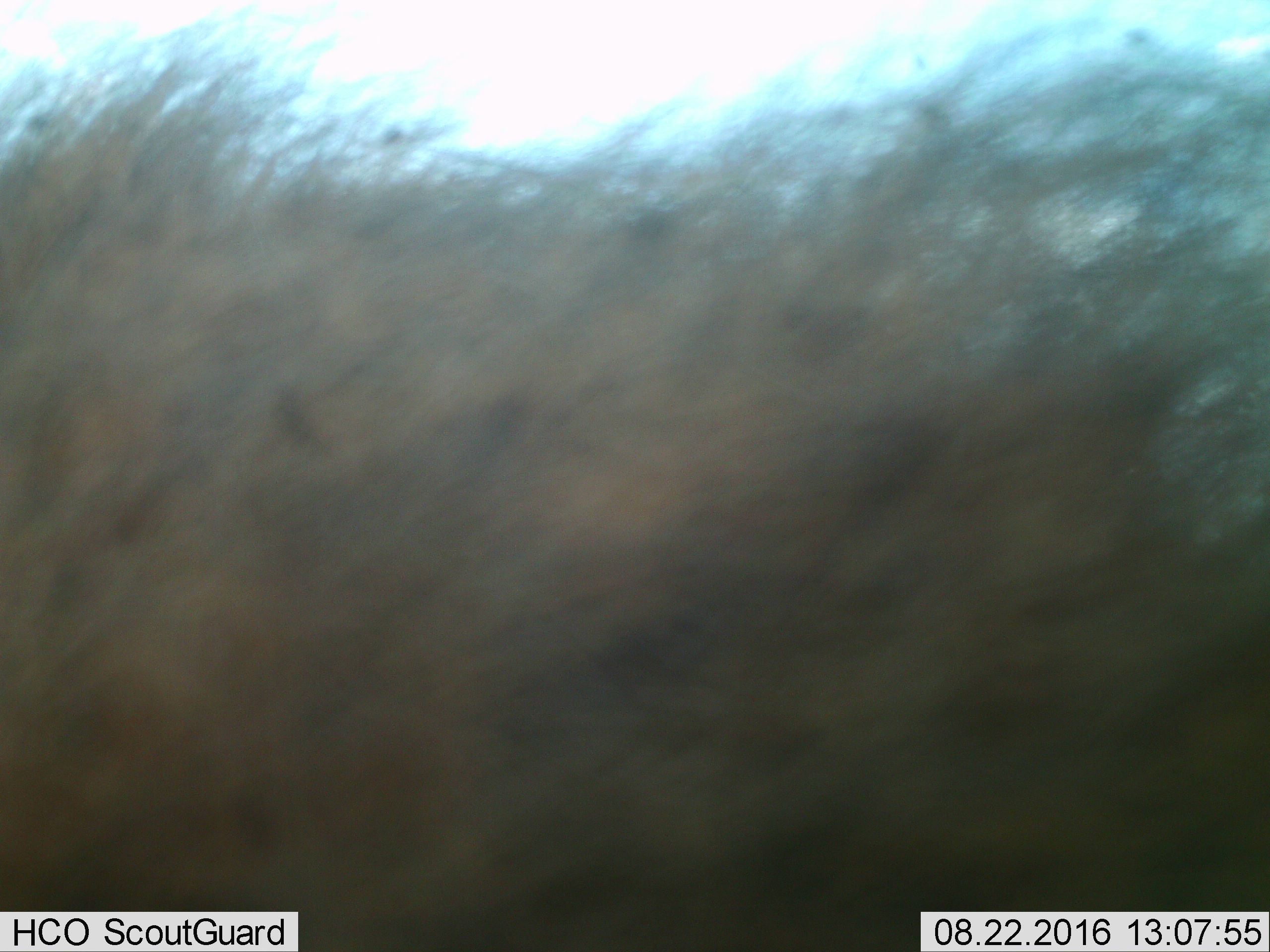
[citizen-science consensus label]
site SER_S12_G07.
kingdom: Animalia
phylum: Chordata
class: Mammalia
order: Carnivora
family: Hyaenidae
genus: Crocuta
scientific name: Crocuta crocuta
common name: spotted hyena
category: hyenaspotted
Hyenaspotted (spotted hyena) (Crocuta crocuta), count 1. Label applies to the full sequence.